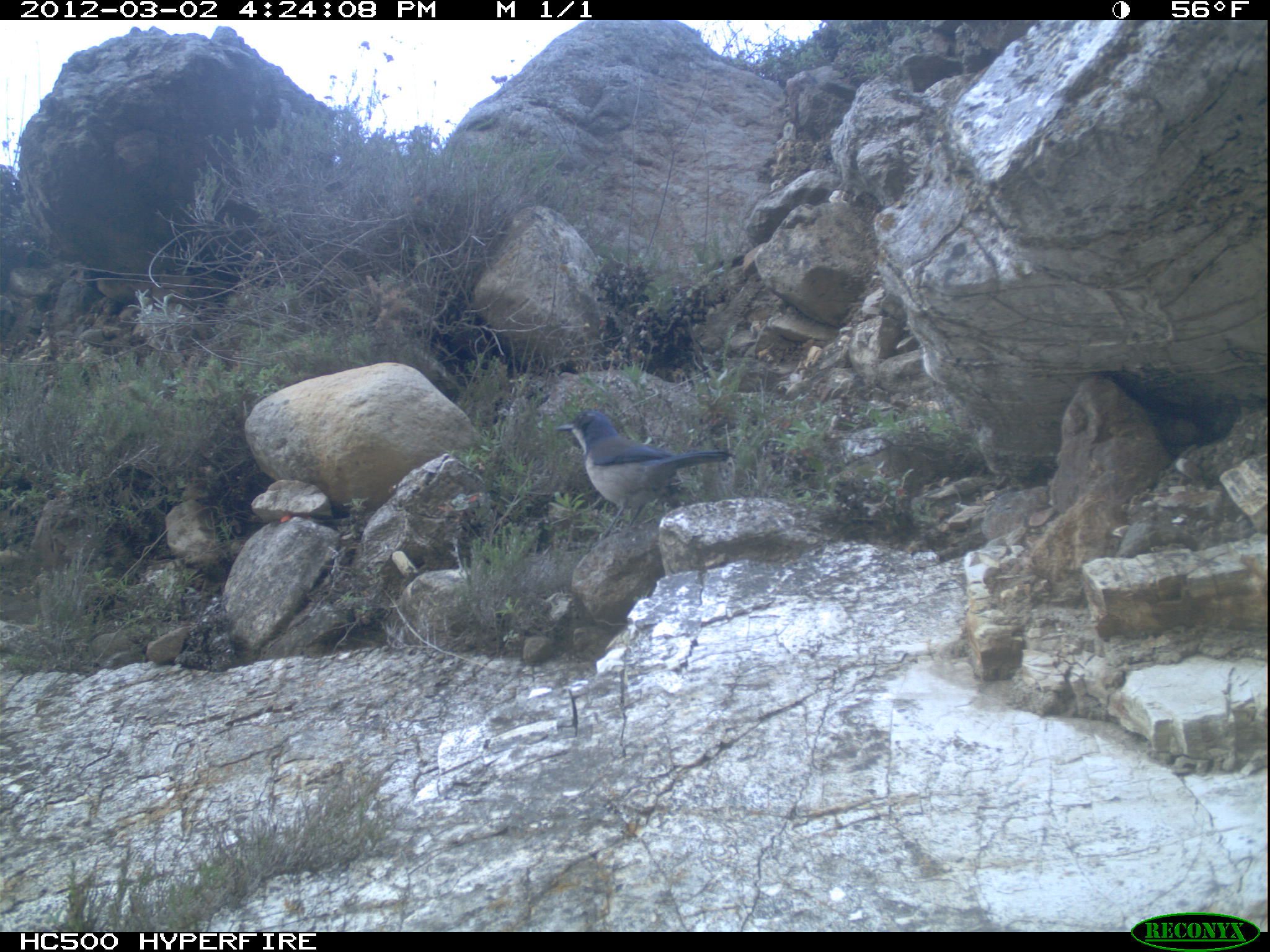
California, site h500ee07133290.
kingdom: Animalia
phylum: Chordata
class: Aves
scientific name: Aves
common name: bird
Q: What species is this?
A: Bird (Aves).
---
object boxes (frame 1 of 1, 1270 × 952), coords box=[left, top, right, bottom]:
bird: box=[554, 409, 737, 547]